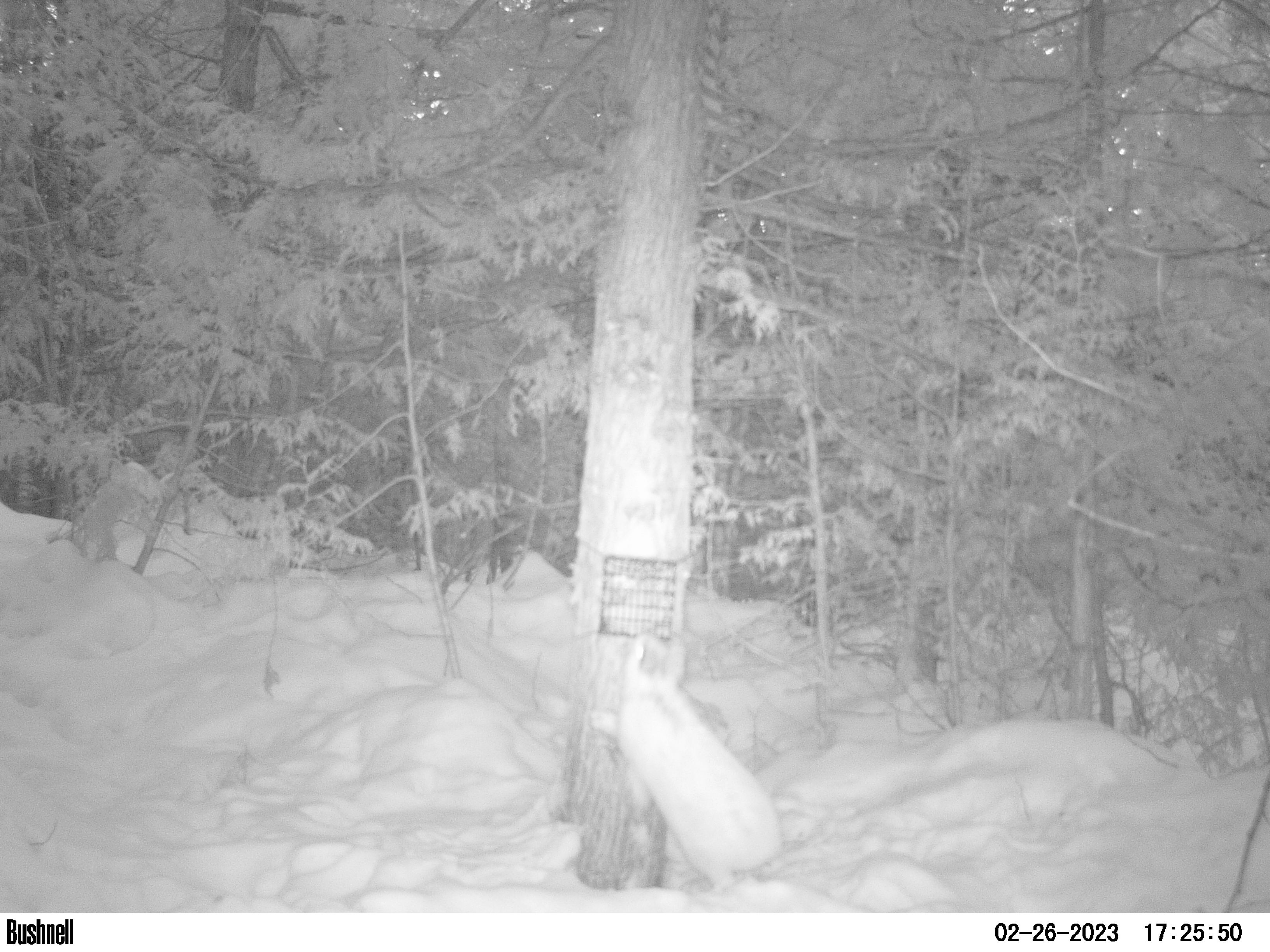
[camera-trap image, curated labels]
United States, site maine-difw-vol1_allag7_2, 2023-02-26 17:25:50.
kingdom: Animalia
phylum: Chordata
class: Mammalia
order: Lagomorpha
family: Leporidae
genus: Lepus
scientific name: Lepus americanus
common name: snowshoe hare